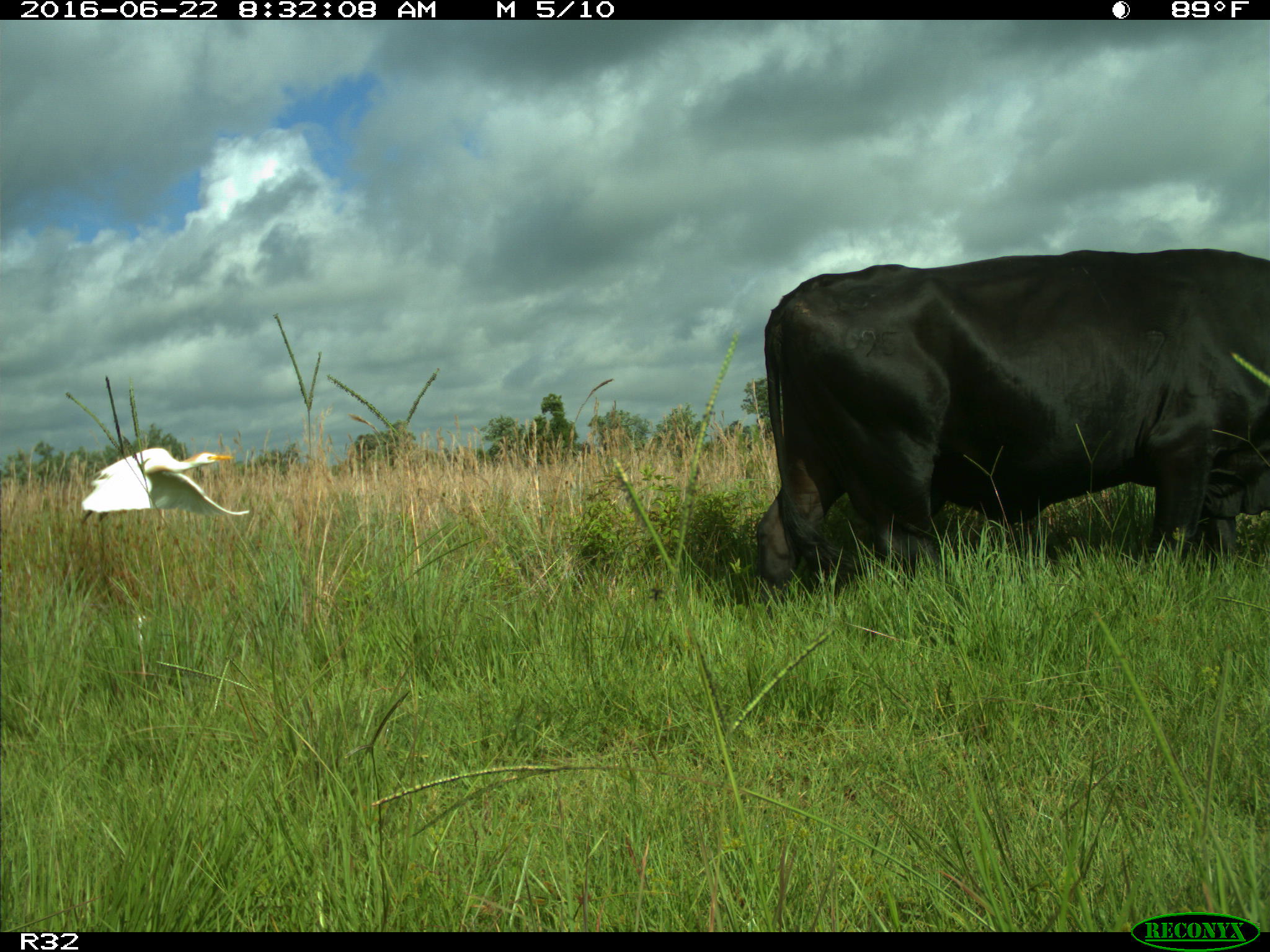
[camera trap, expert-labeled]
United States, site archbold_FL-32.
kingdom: Animalia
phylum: Chordata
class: Mammalia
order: Artiodactyla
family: Bovidae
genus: Bos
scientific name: Bos taurus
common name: domestic cow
Bos taurus (domestic cow).